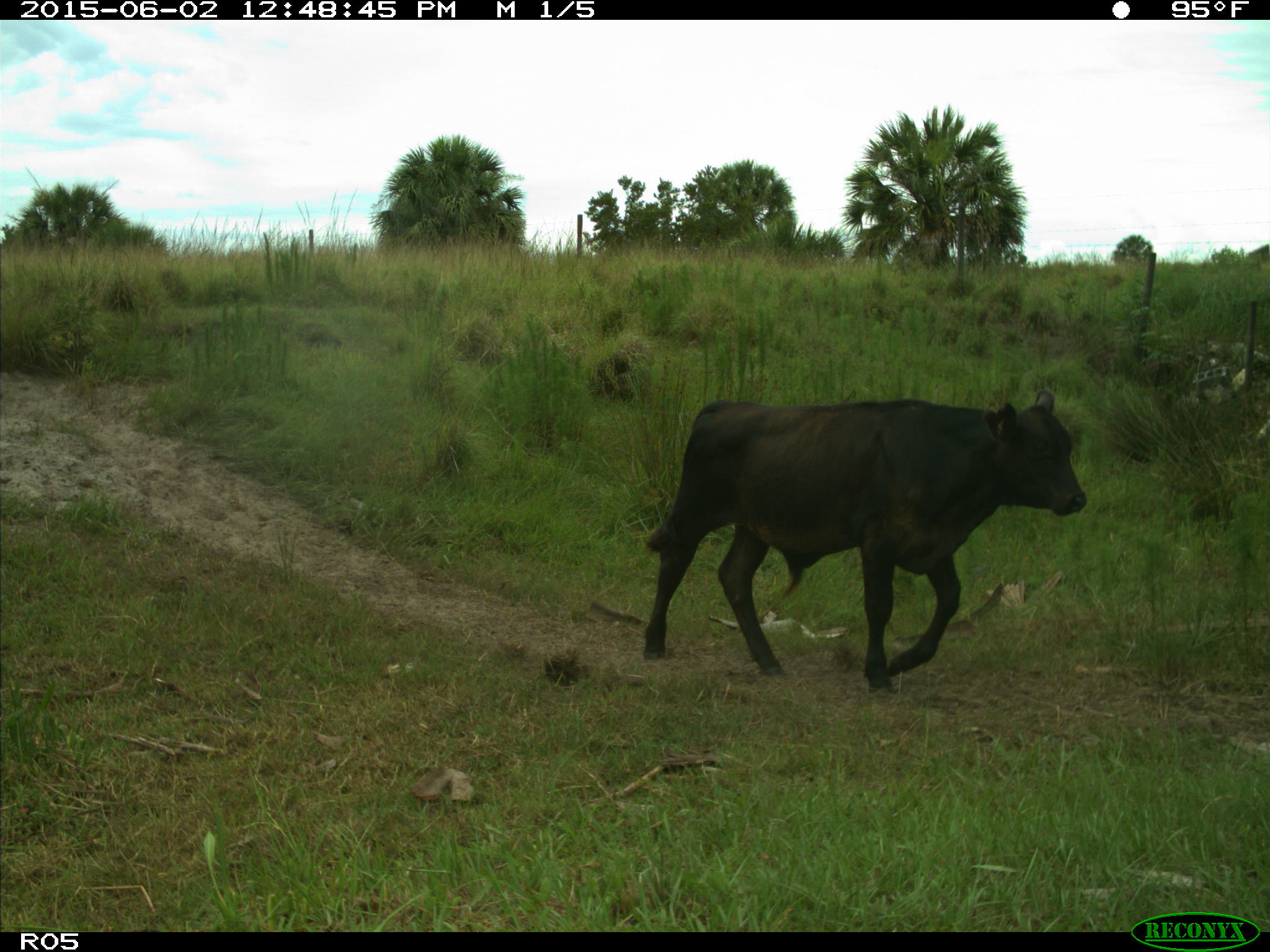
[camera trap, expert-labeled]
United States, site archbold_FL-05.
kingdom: Animalia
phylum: Chordata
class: Mammalia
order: Artiodactyla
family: Bovidae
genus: Bos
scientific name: Bos taurus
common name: domestic cow